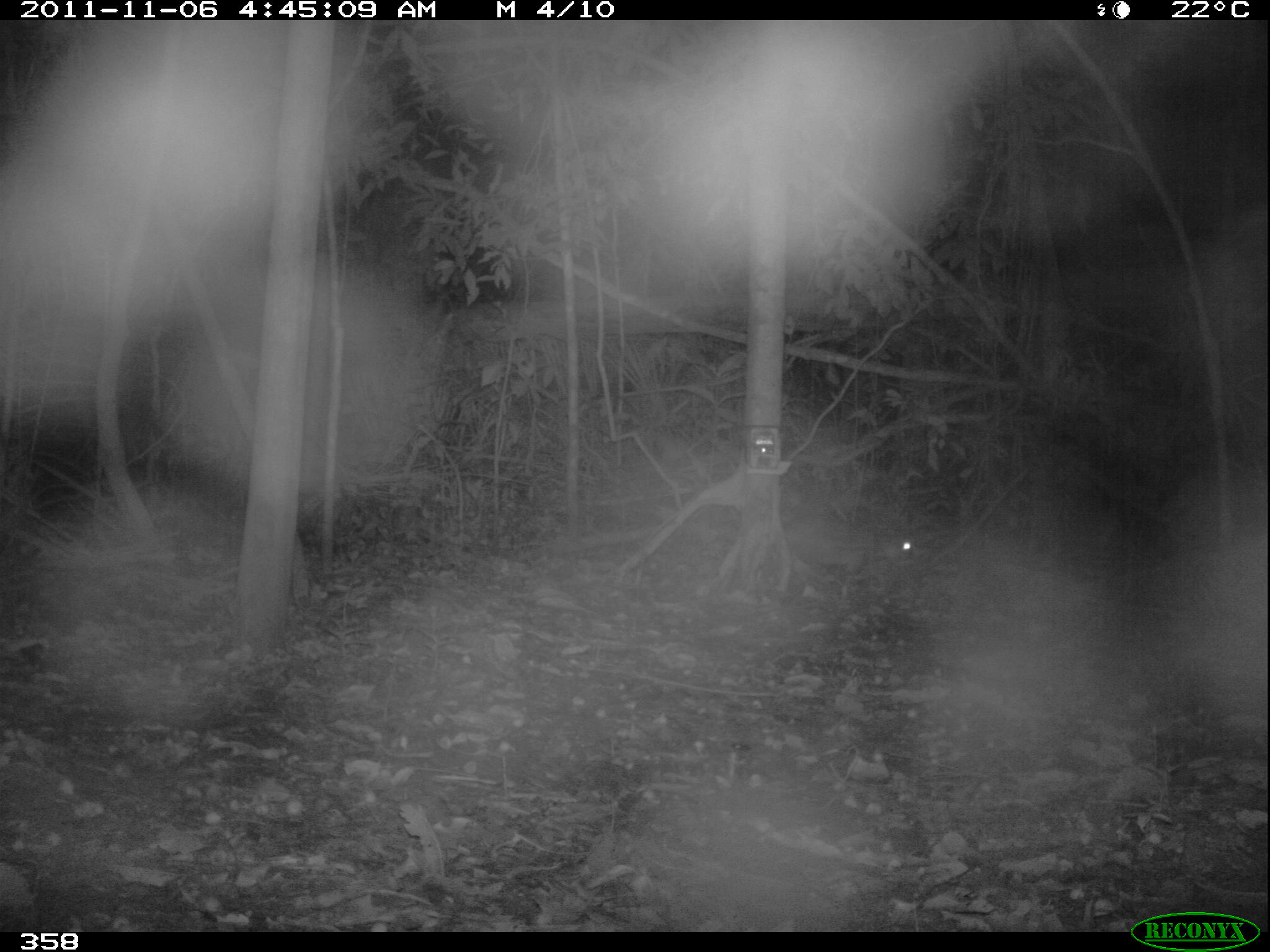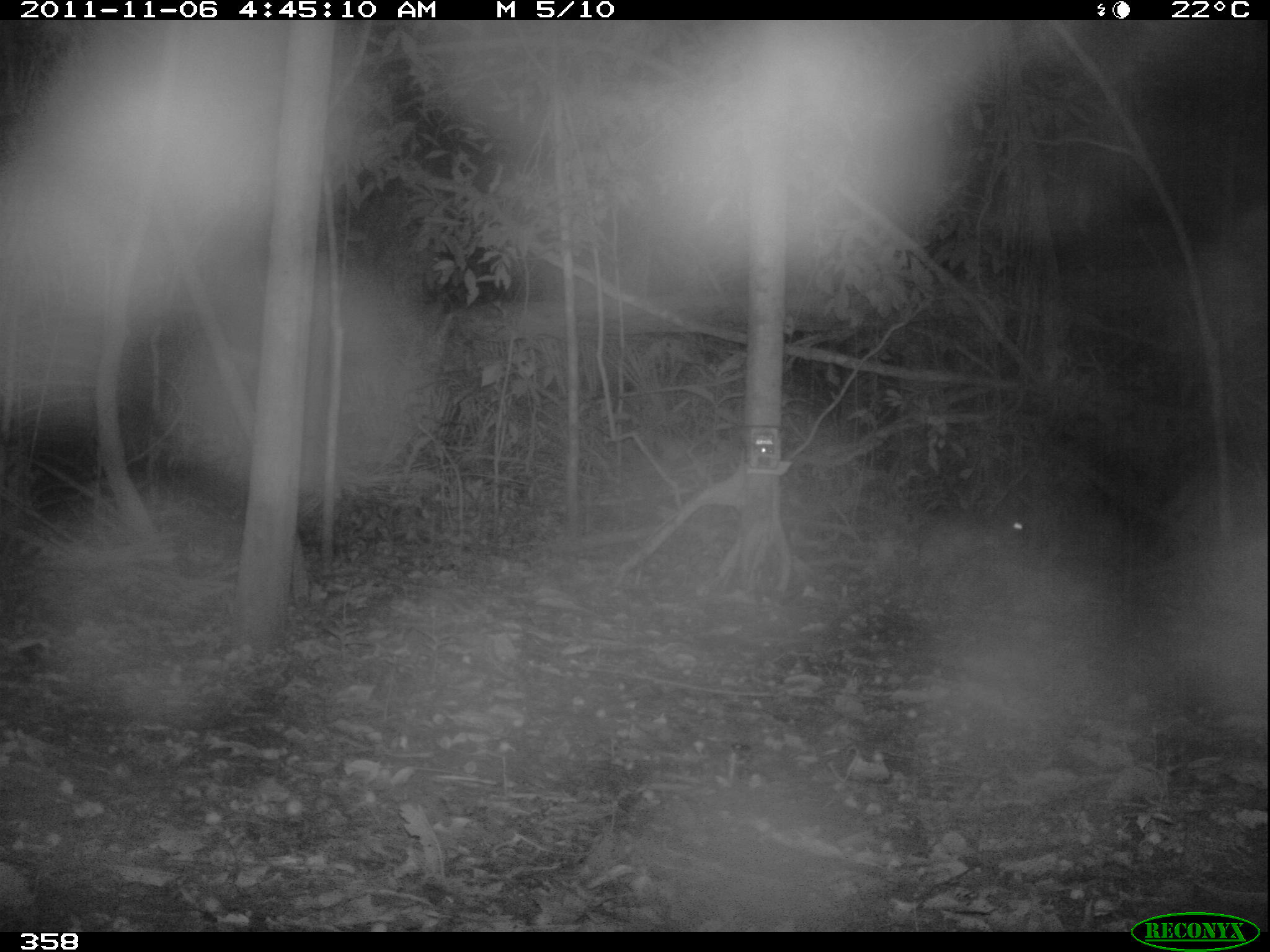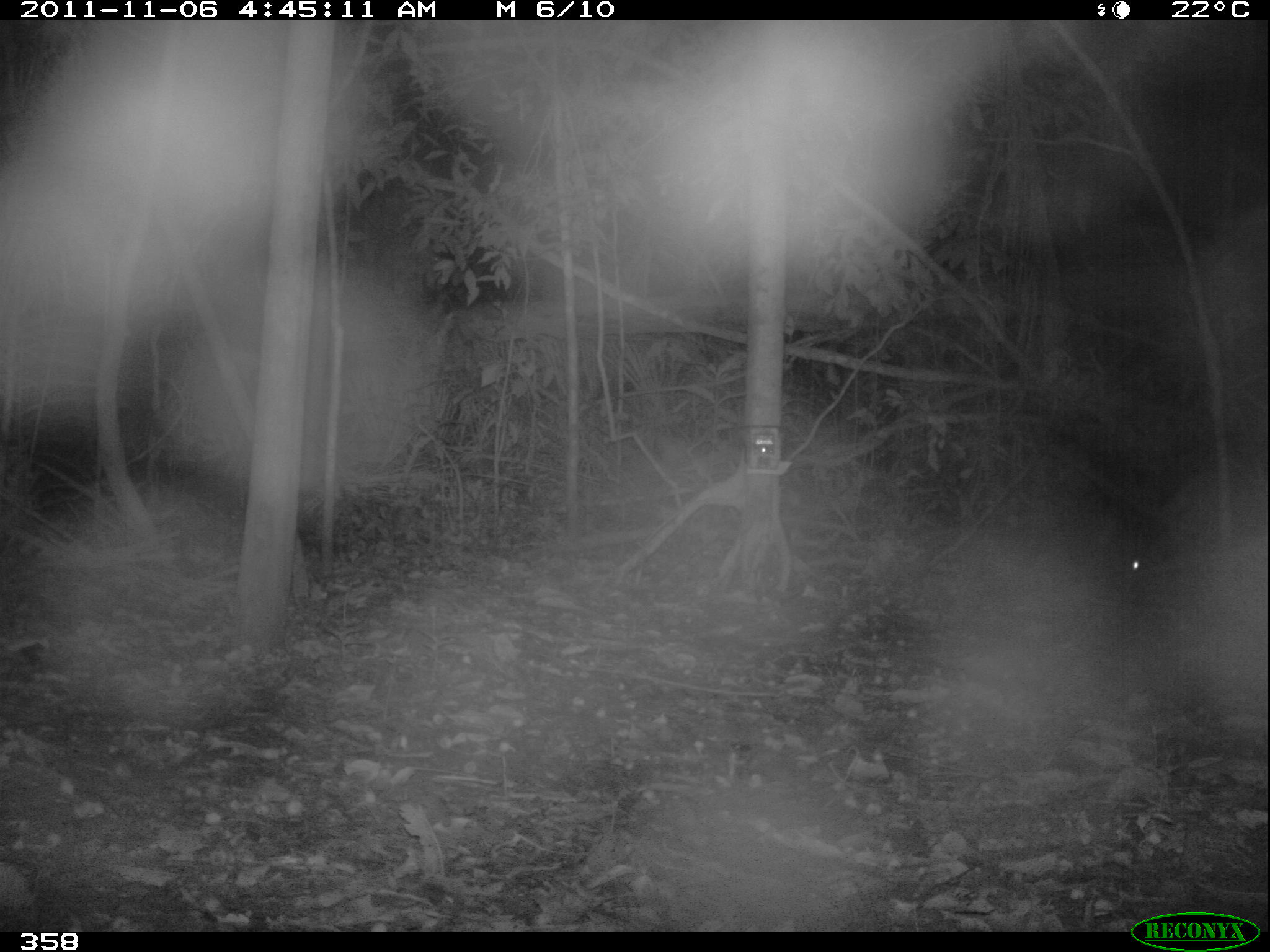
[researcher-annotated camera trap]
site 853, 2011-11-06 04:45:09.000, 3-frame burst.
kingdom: Animalia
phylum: Chordata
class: Mammalia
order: Rodentia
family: Cuniculidae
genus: Cuniculus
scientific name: Cuniculus paca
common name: spotted paca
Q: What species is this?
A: Cuniculus paca (spotted paca).